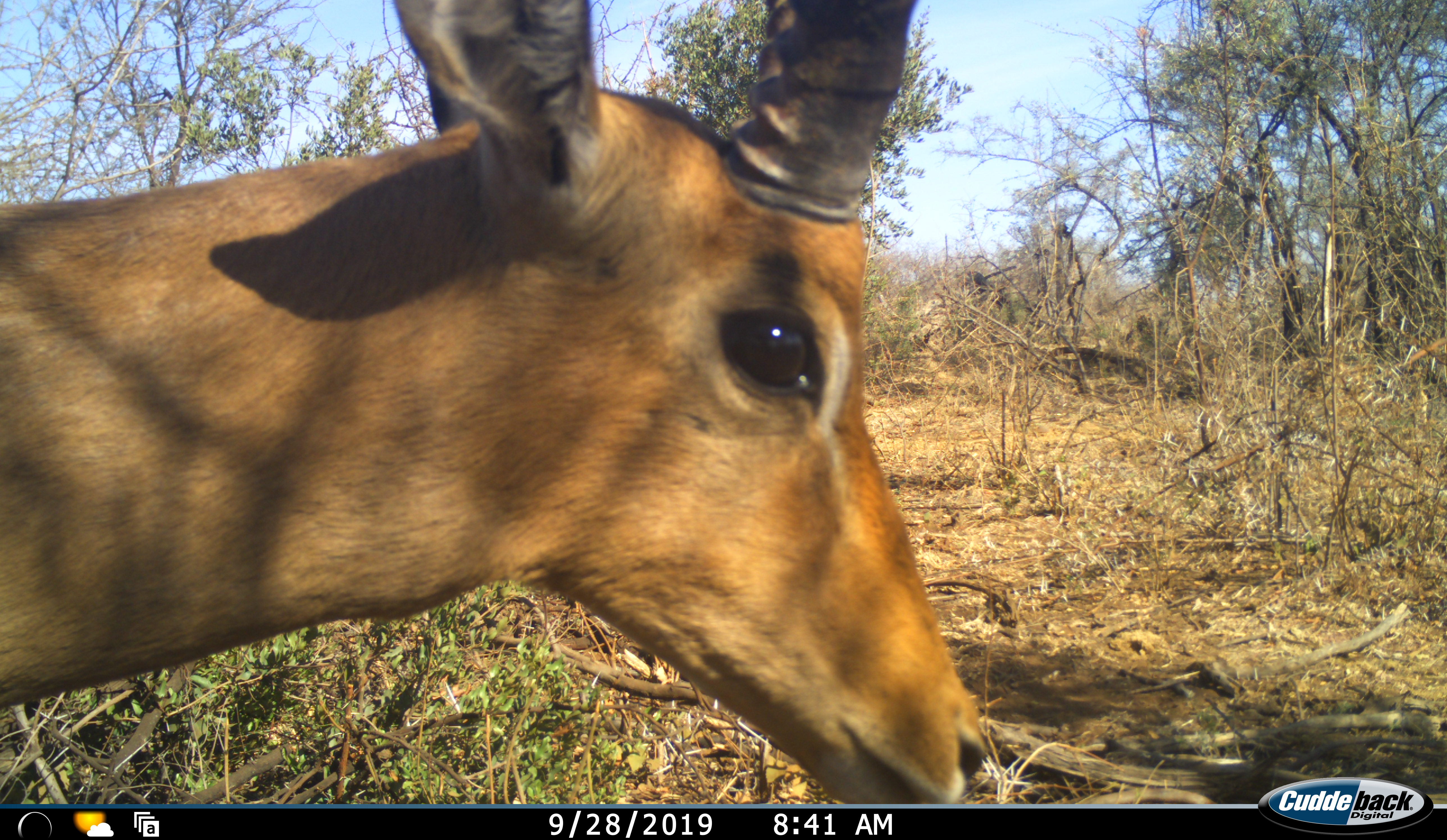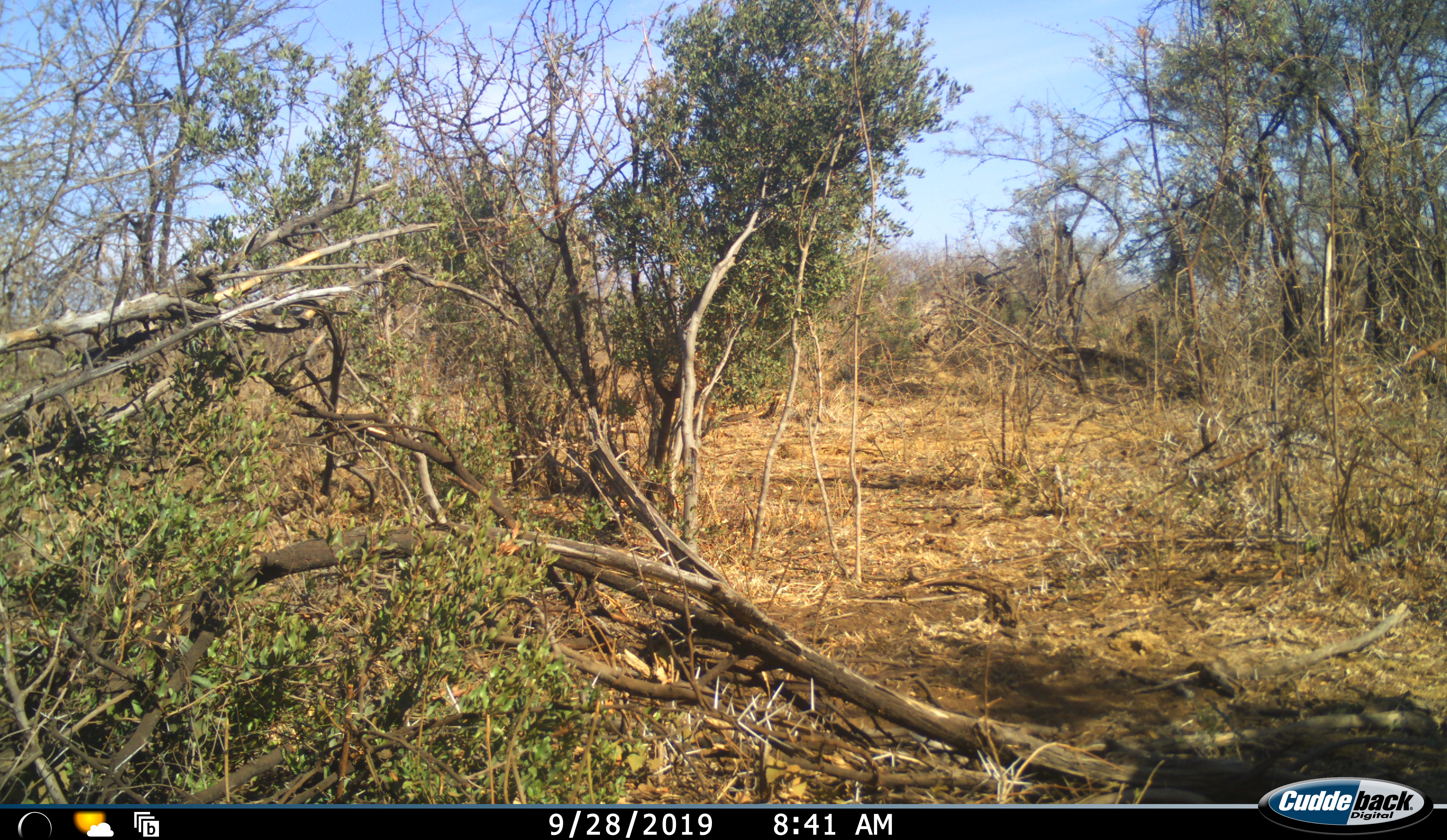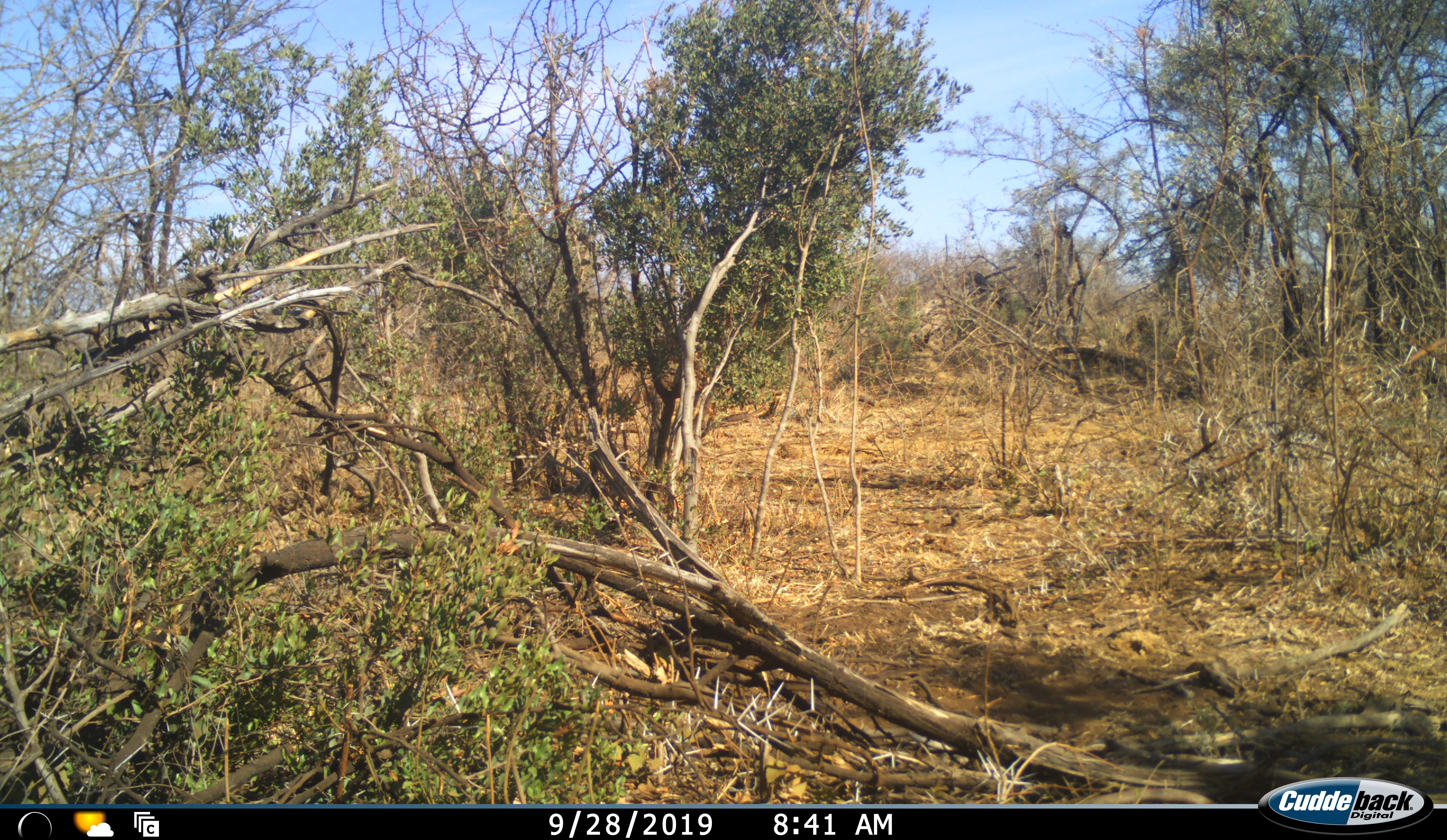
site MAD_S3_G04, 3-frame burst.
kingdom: Animalia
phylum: Chordata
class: Mammalia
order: Artiodactyla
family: Bovidae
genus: Aepyceros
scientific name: Aepyceros melampus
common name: impala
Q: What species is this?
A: Impala (Aepyceros melampus).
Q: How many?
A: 1.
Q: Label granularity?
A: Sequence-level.